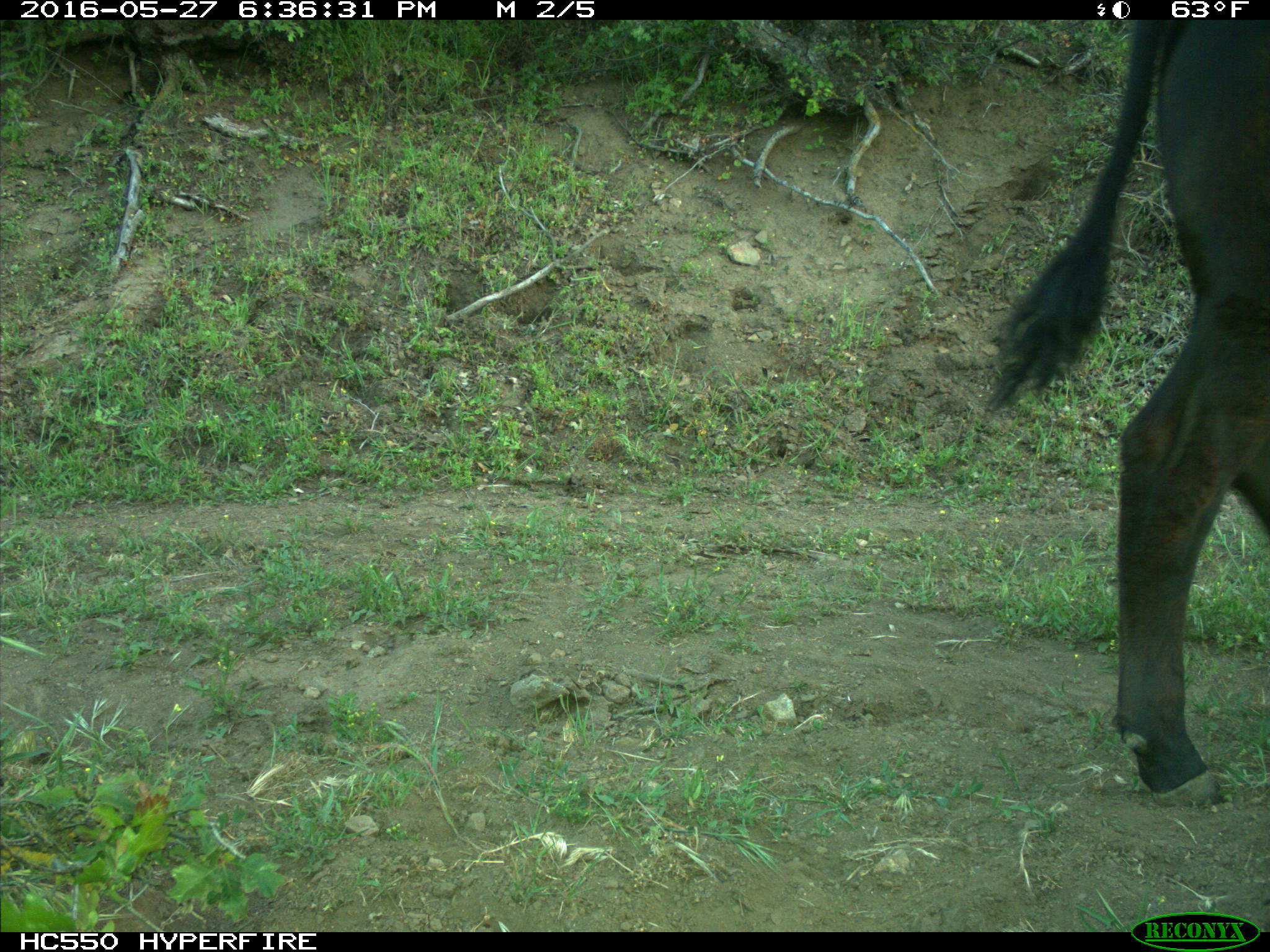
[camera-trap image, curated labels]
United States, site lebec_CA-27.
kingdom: Animalia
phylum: Chordata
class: Mammalia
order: Artiodactyla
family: Bovidae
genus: Bos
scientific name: Bos taurus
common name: domestic cow